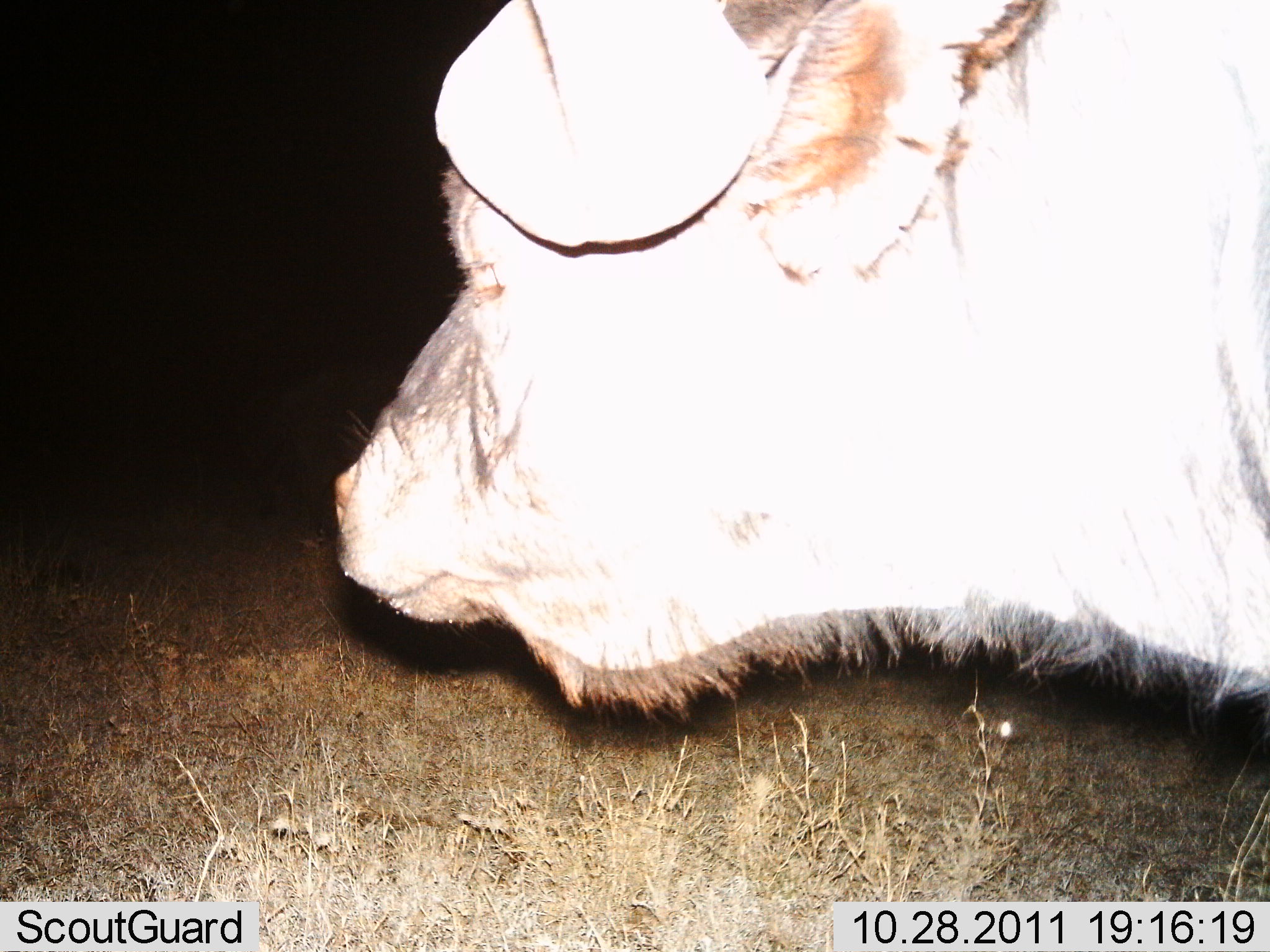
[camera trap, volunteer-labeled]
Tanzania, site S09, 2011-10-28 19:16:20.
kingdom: Animalia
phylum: Chordata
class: Mammalia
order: Artiodactyla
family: Bovidae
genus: Syncerus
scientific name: Syncerus caffer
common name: cape buffalo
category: buffalo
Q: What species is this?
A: Buffalo (cape buffalo) (Syncerus caffer).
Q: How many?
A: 1.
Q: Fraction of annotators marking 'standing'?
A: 73%.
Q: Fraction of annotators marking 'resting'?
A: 0%.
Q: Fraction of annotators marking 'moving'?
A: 27%.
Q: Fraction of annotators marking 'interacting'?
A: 0%.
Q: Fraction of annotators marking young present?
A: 0%.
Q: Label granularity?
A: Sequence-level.